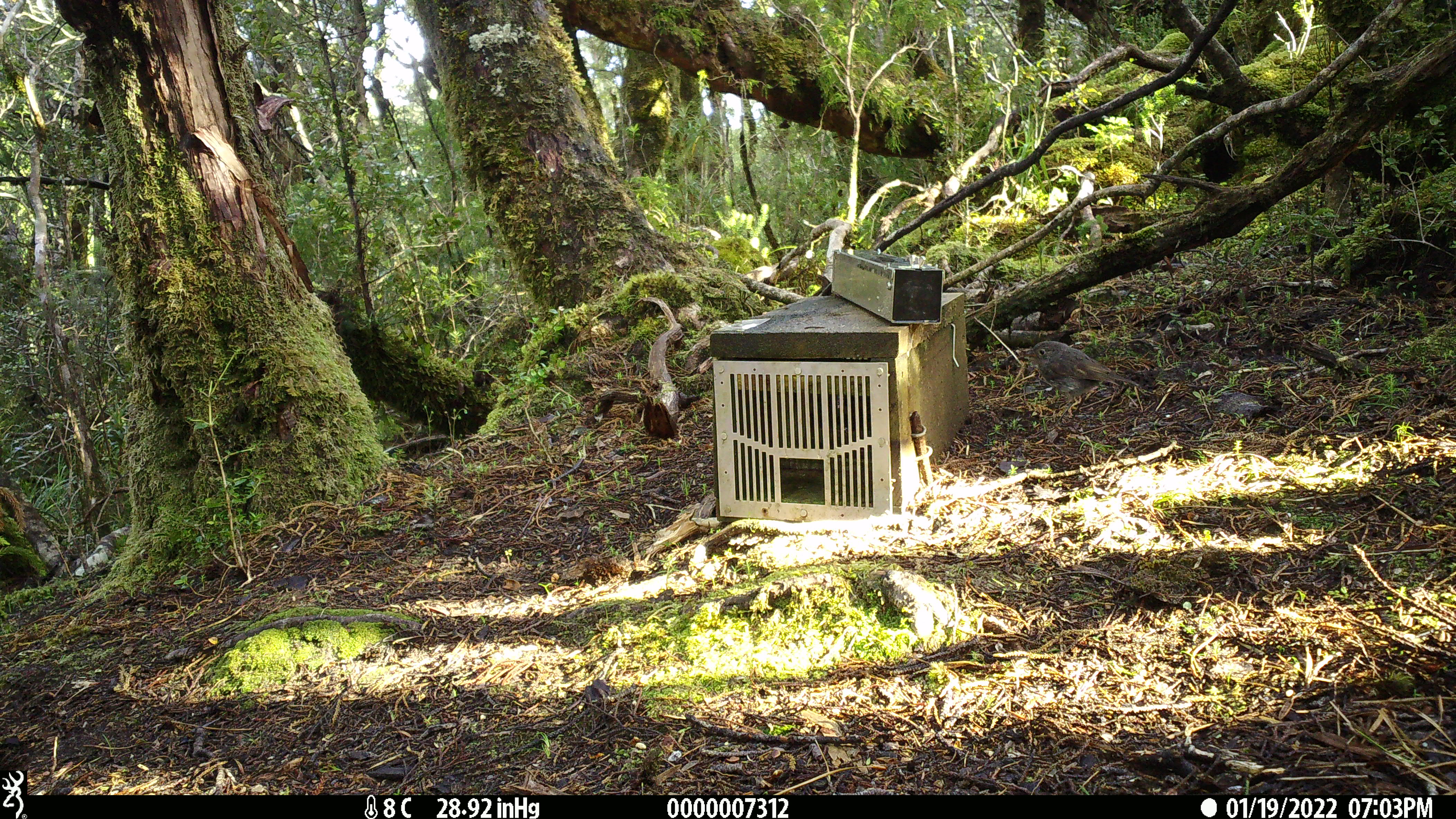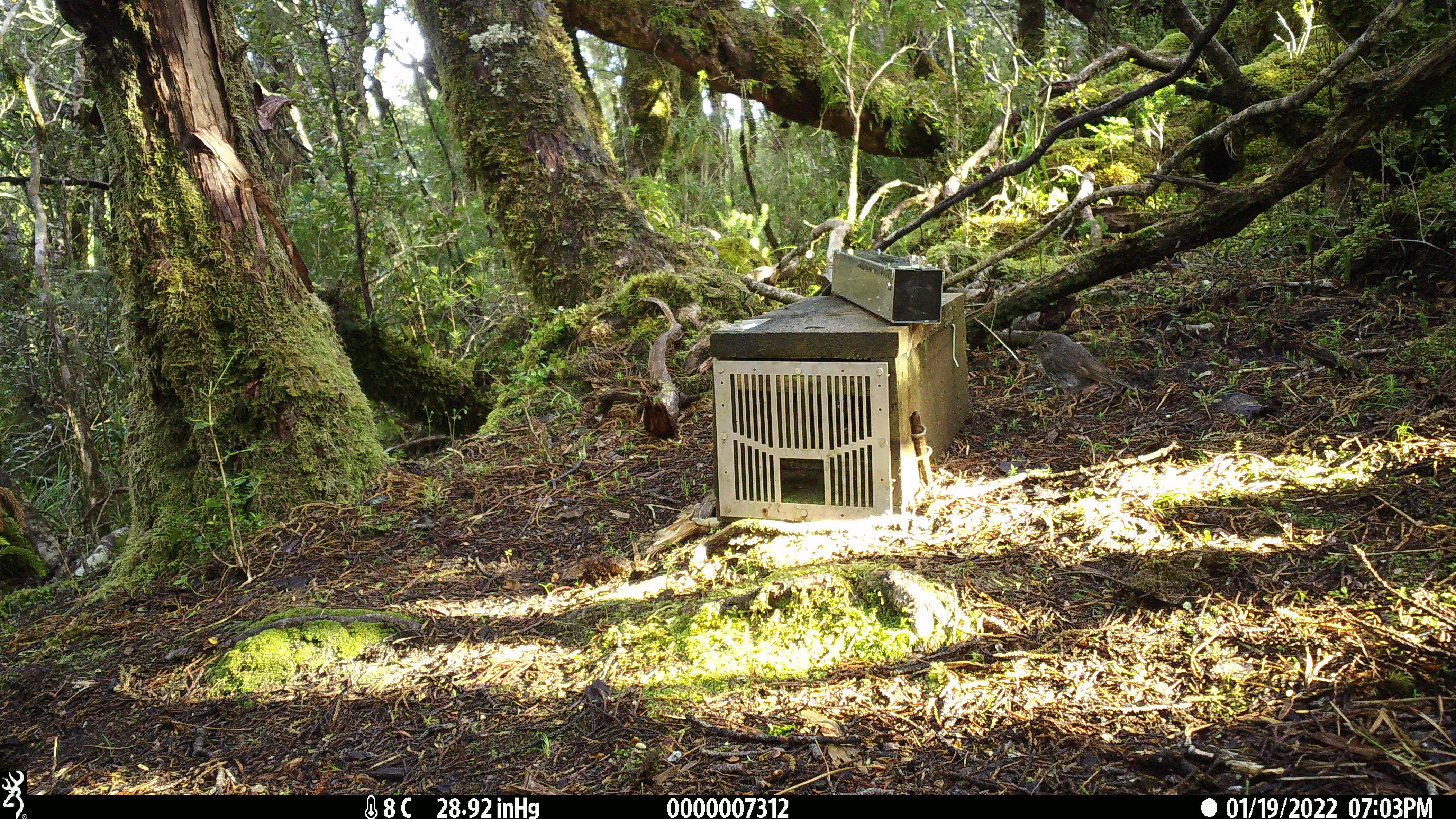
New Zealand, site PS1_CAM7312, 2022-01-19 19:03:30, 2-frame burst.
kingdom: Animalia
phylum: Chordata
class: Aves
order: Passeriformes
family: Petroicidae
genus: Petroica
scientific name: Petroica australis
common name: new zealand robin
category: robin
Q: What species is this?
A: Robin (new zealand robin) (Petroica australis).